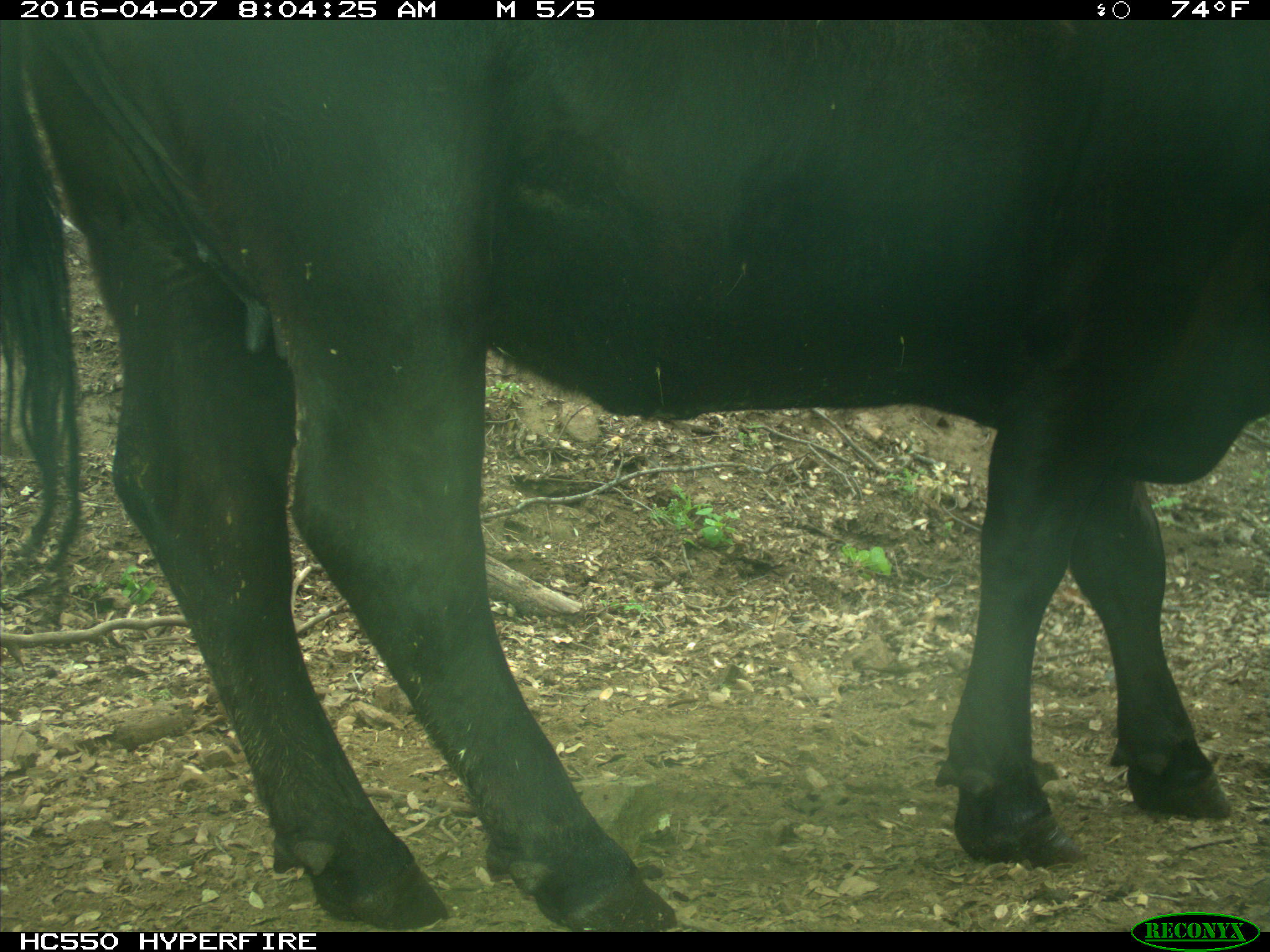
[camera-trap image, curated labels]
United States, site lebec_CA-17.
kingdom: Animalia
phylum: Chordata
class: Mammalia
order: Artiodactyla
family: Bovidae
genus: Bos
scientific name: Bos taurus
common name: domestic cow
Bos taurus (domestic cow).